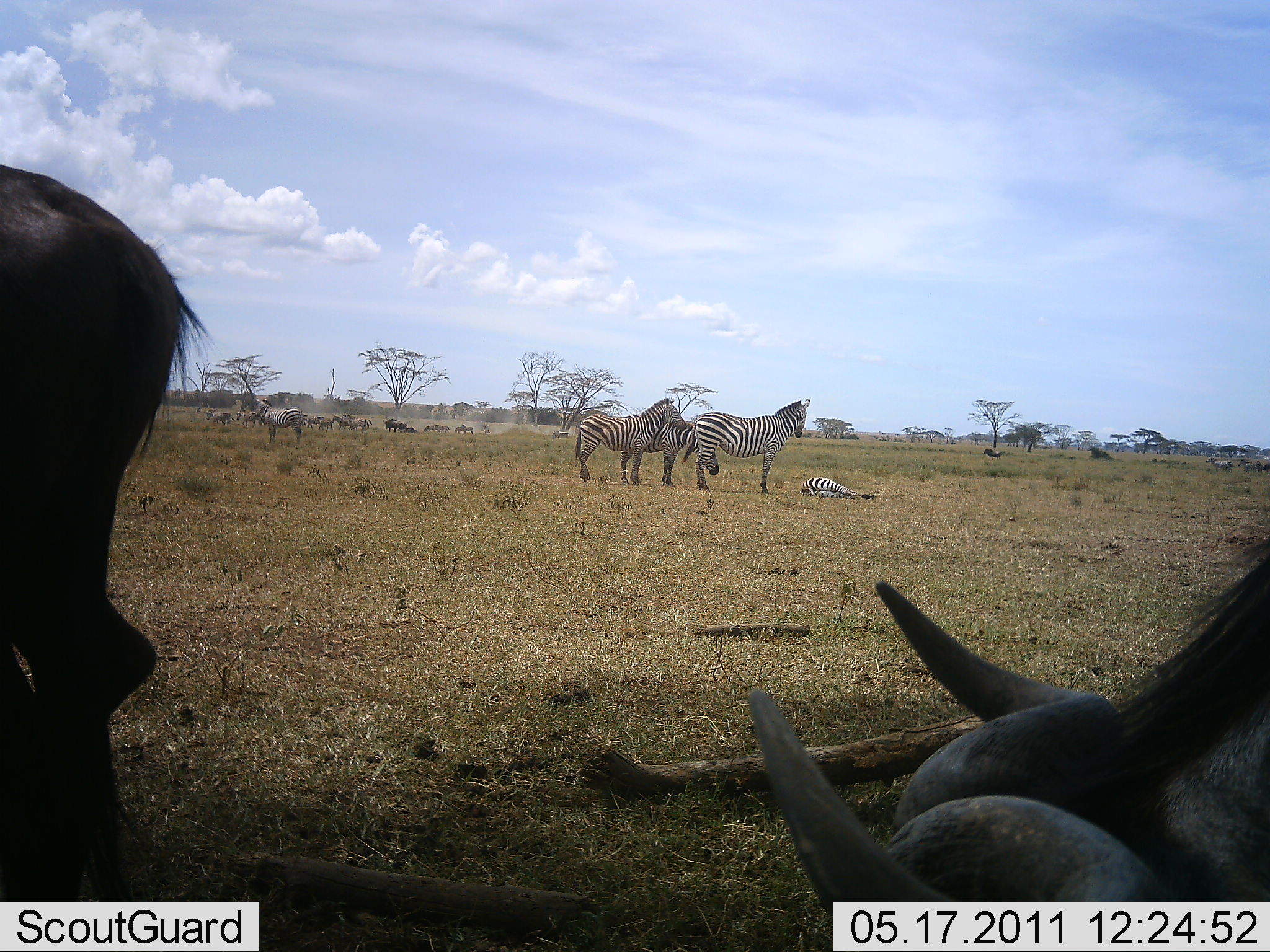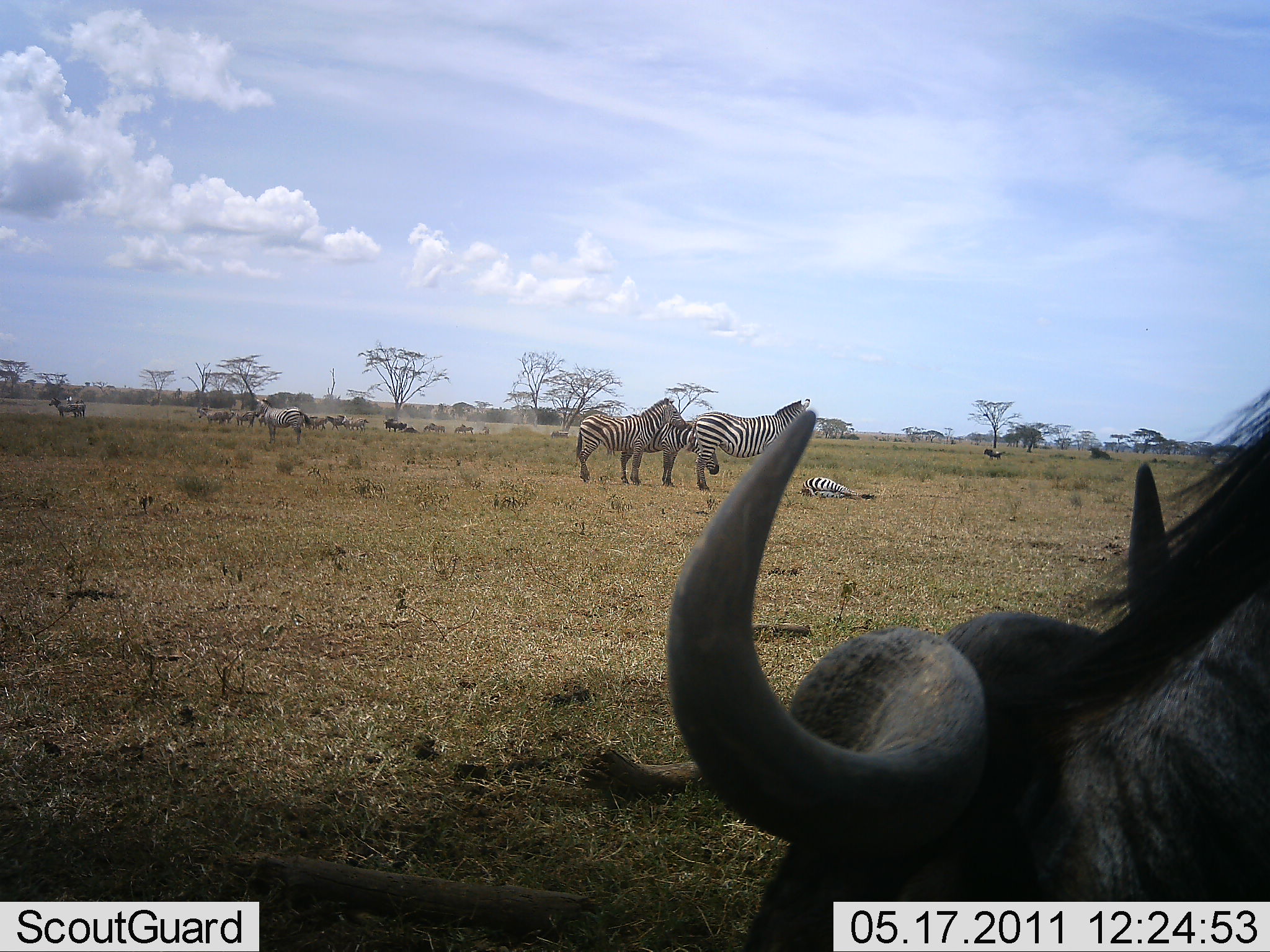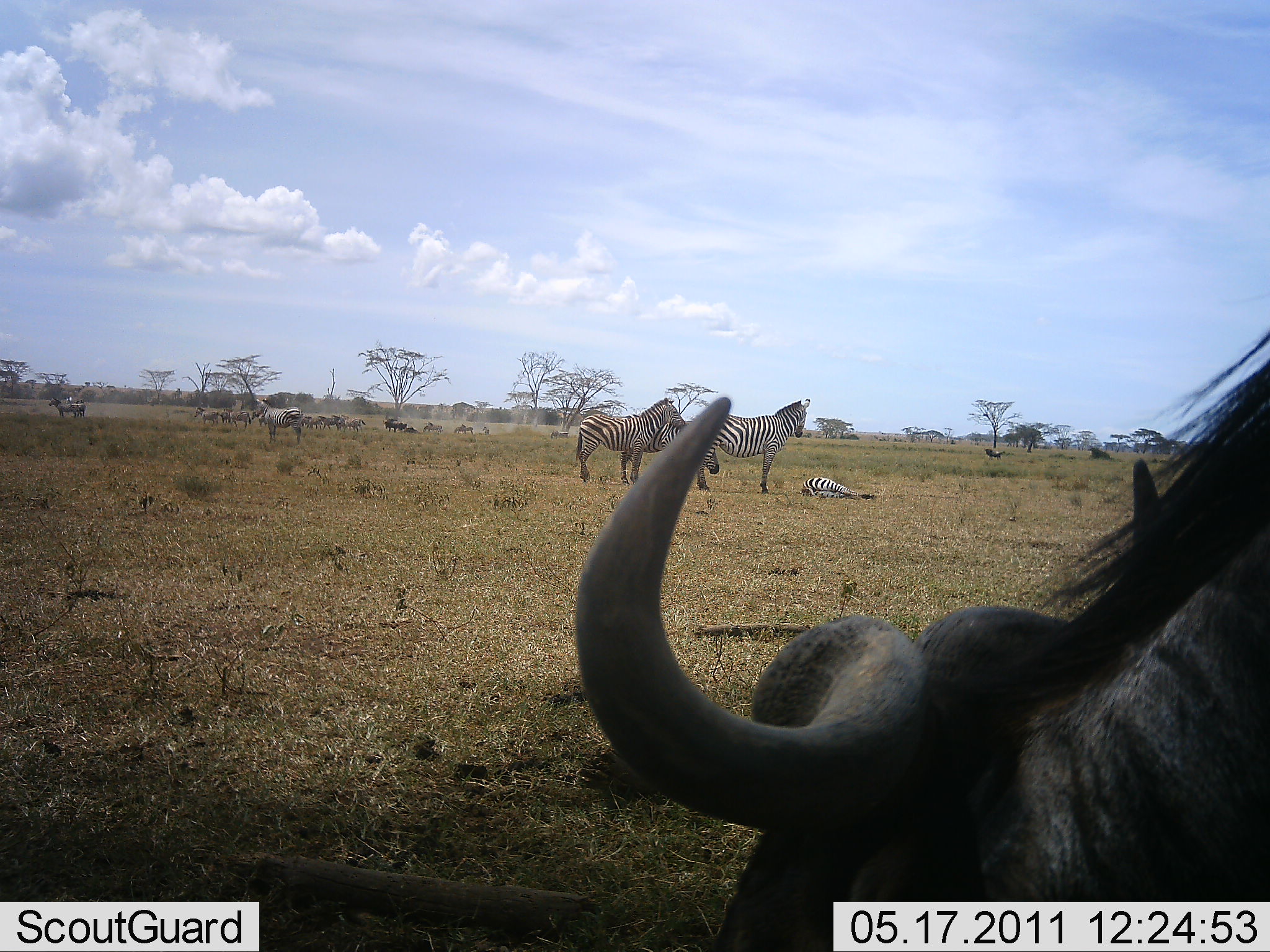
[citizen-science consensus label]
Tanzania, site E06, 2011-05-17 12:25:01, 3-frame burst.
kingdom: Animalia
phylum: Chordata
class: Mammalia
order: Artiodactyla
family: Bovidae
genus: Connochaetes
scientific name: Connochaetes taurinus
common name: blue wildebeest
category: wildebeest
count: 2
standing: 58%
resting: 42%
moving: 33%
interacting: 8%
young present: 0%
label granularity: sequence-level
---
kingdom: Animalia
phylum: Chordata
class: Mammalia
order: Perissodactyla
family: Equidae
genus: Equus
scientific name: Equus quagga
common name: plains zebra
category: zebra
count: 5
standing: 87%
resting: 67%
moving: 7%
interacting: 13%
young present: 7%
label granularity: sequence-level